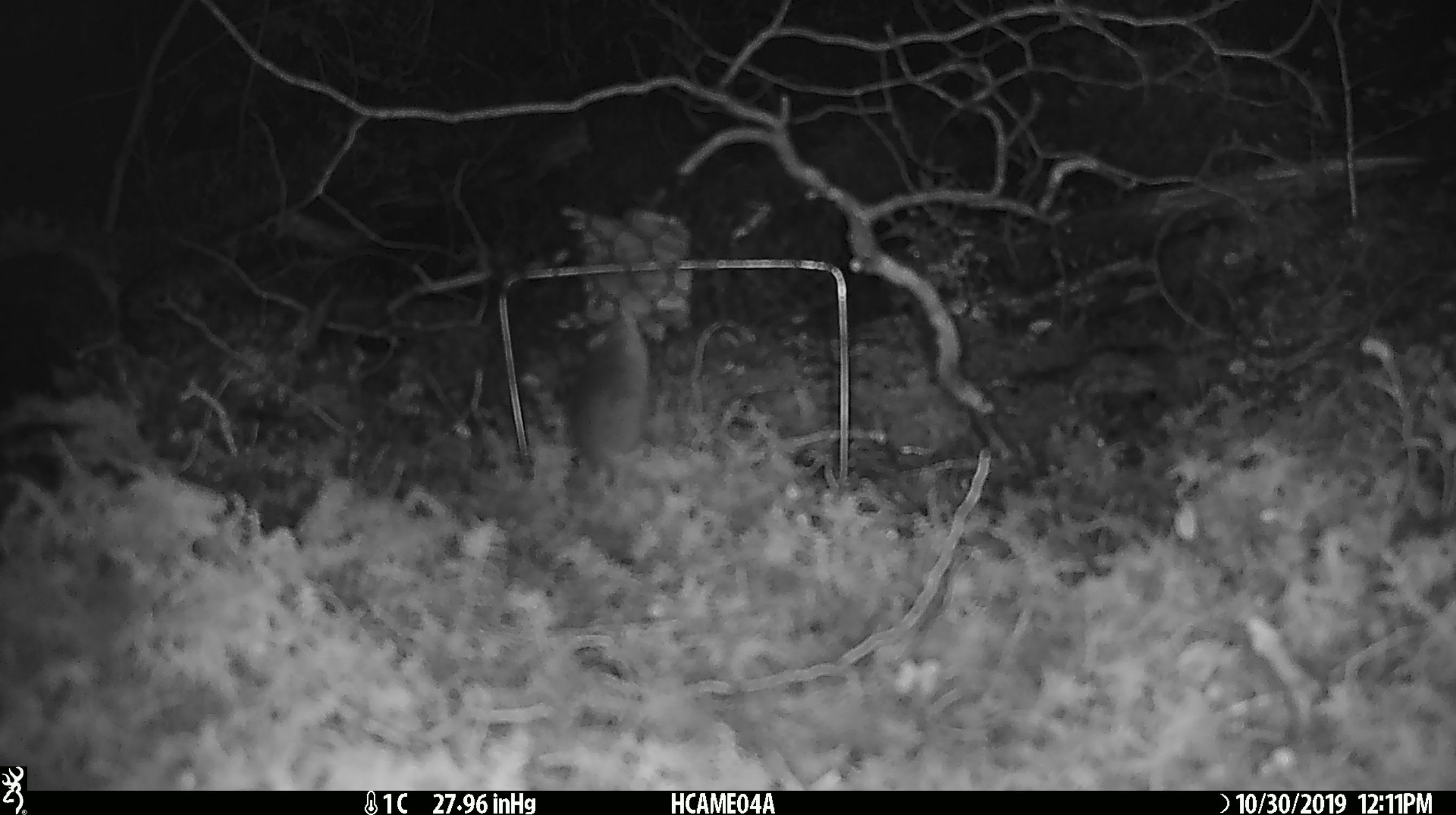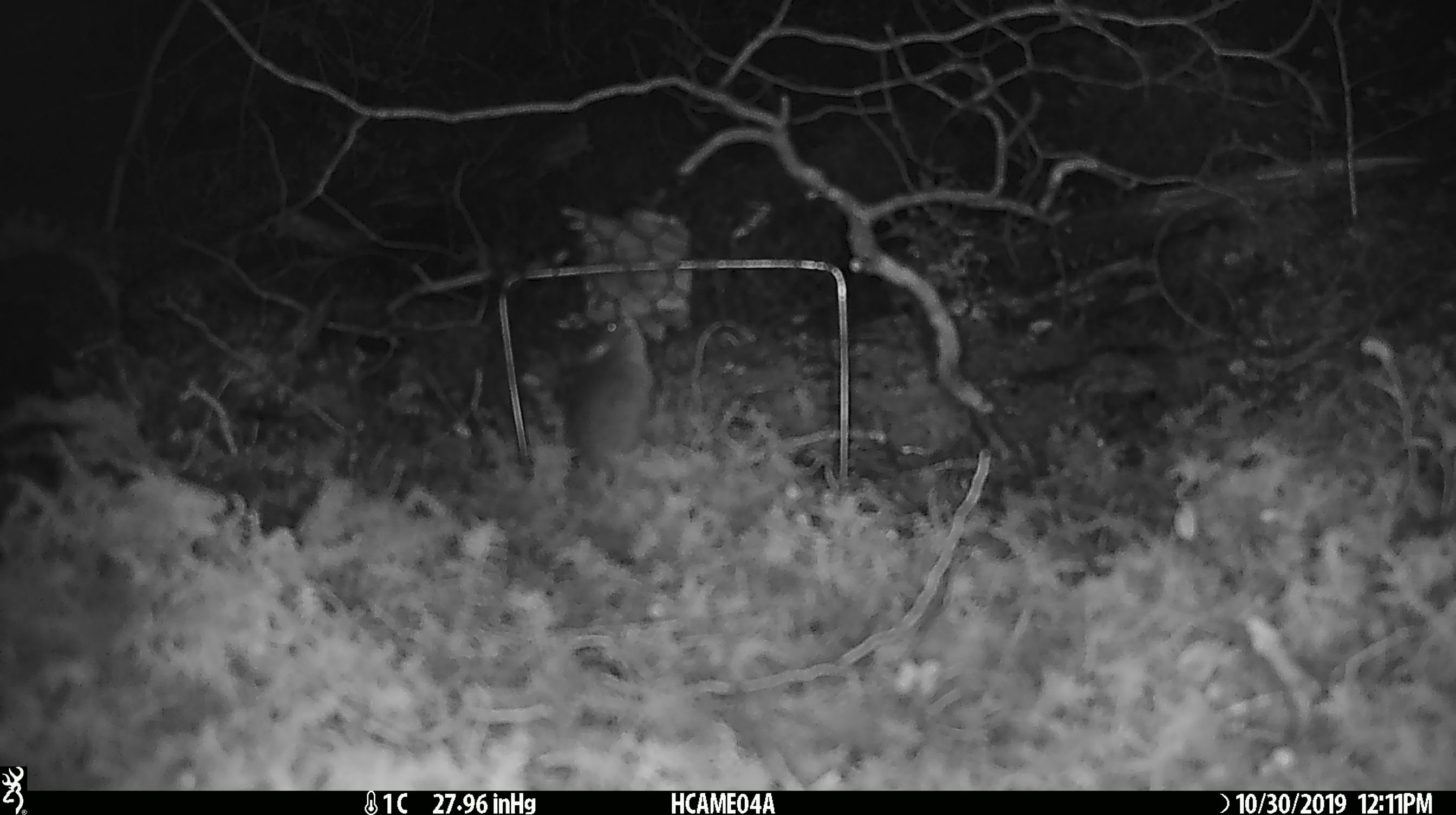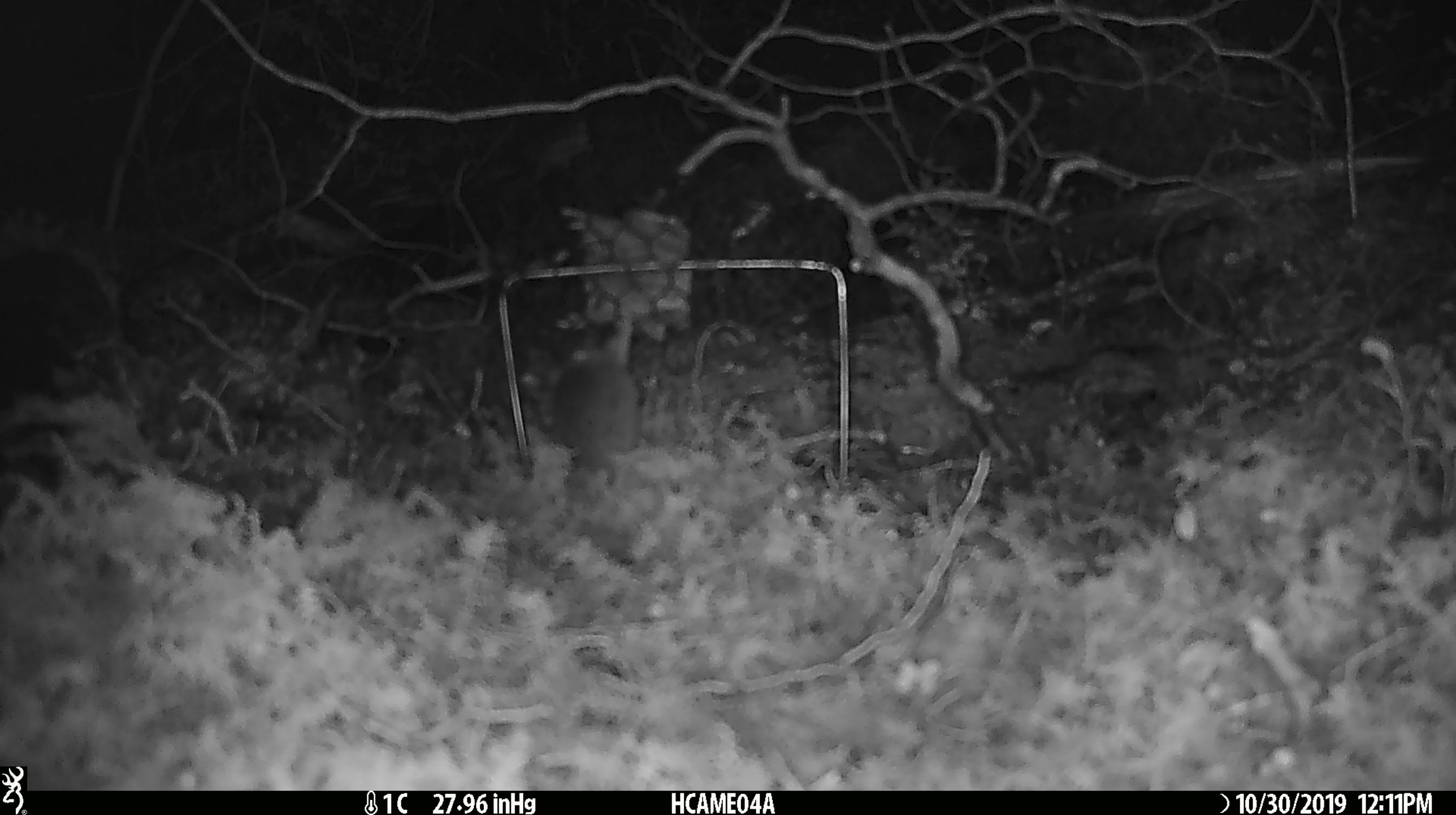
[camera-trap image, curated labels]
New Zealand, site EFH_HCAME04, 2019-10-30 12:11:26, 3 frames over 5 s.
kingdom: Animalia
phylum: Chordata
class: Mammalia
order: Rodentia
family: Muridae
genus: Mus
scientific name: Mus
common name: mouse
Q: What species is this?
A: Mouse (Mus).